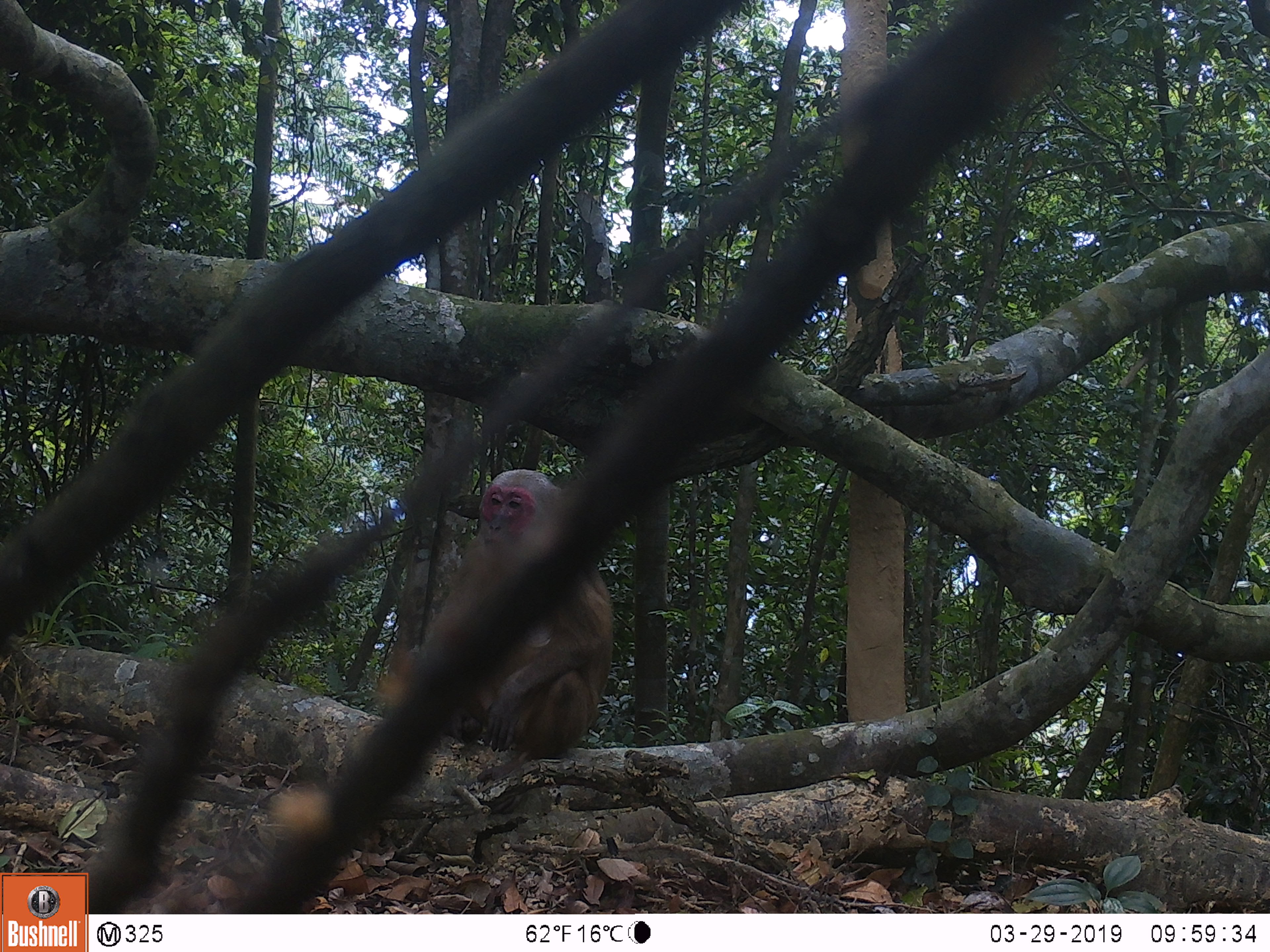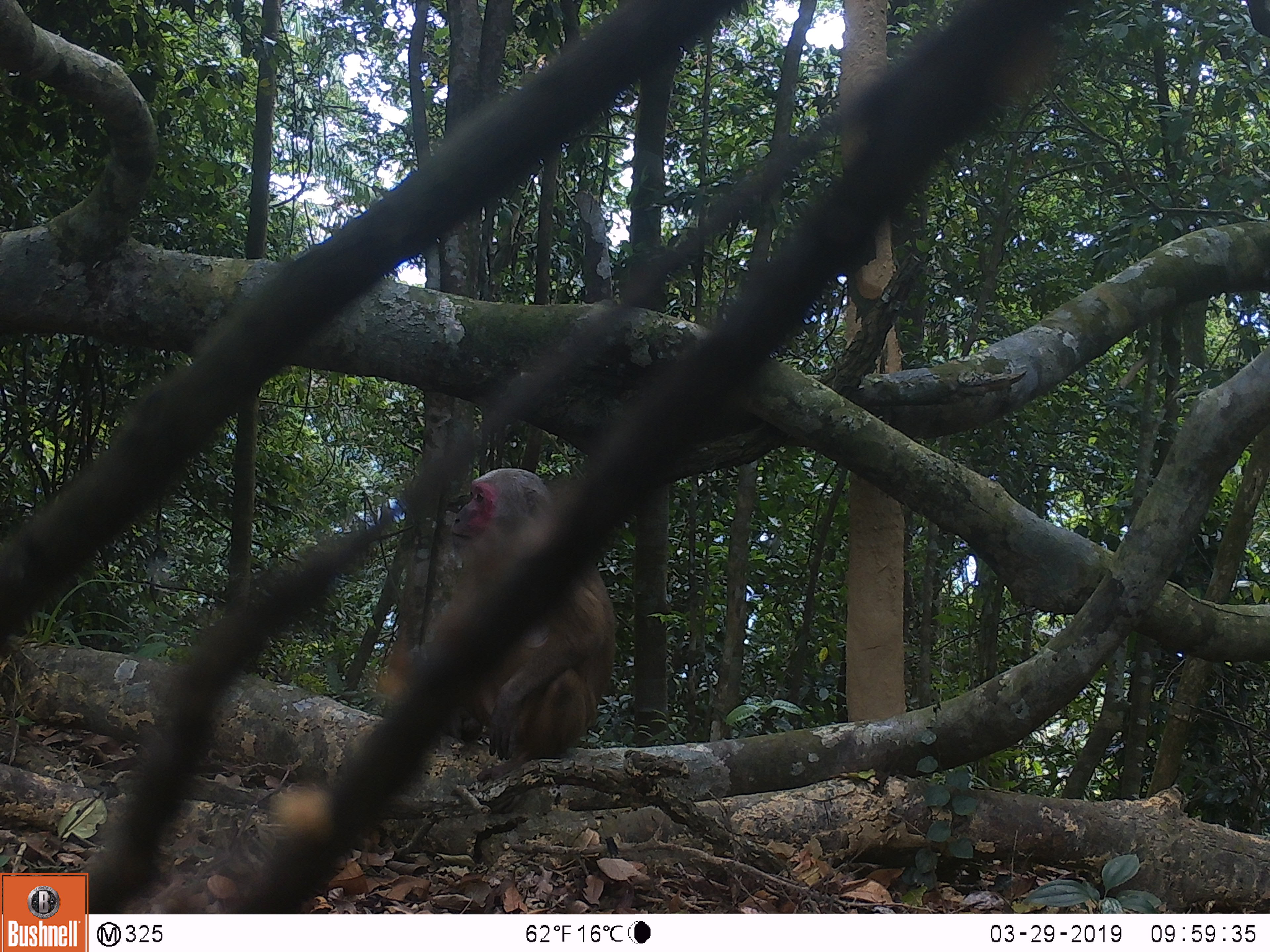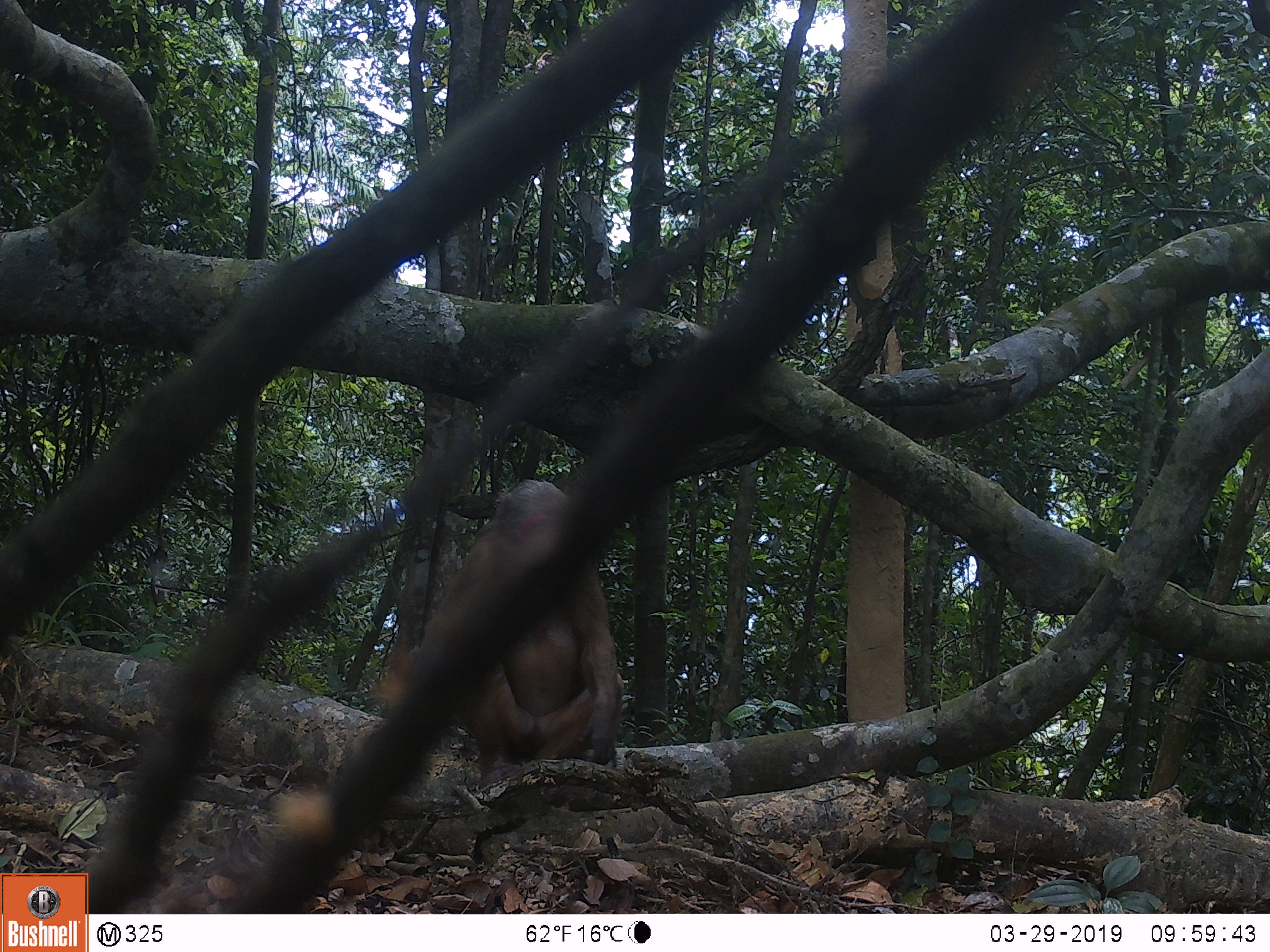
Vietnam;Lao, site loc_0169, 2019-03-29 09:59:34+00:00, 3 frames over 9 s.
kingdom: Animalia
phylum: Chordata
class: Mammalia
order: Primates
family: Cercopithecidae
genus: Macaca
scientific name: Macaca arctoides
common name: stump-tailed macaque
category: stump tailed macaque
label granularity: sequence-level